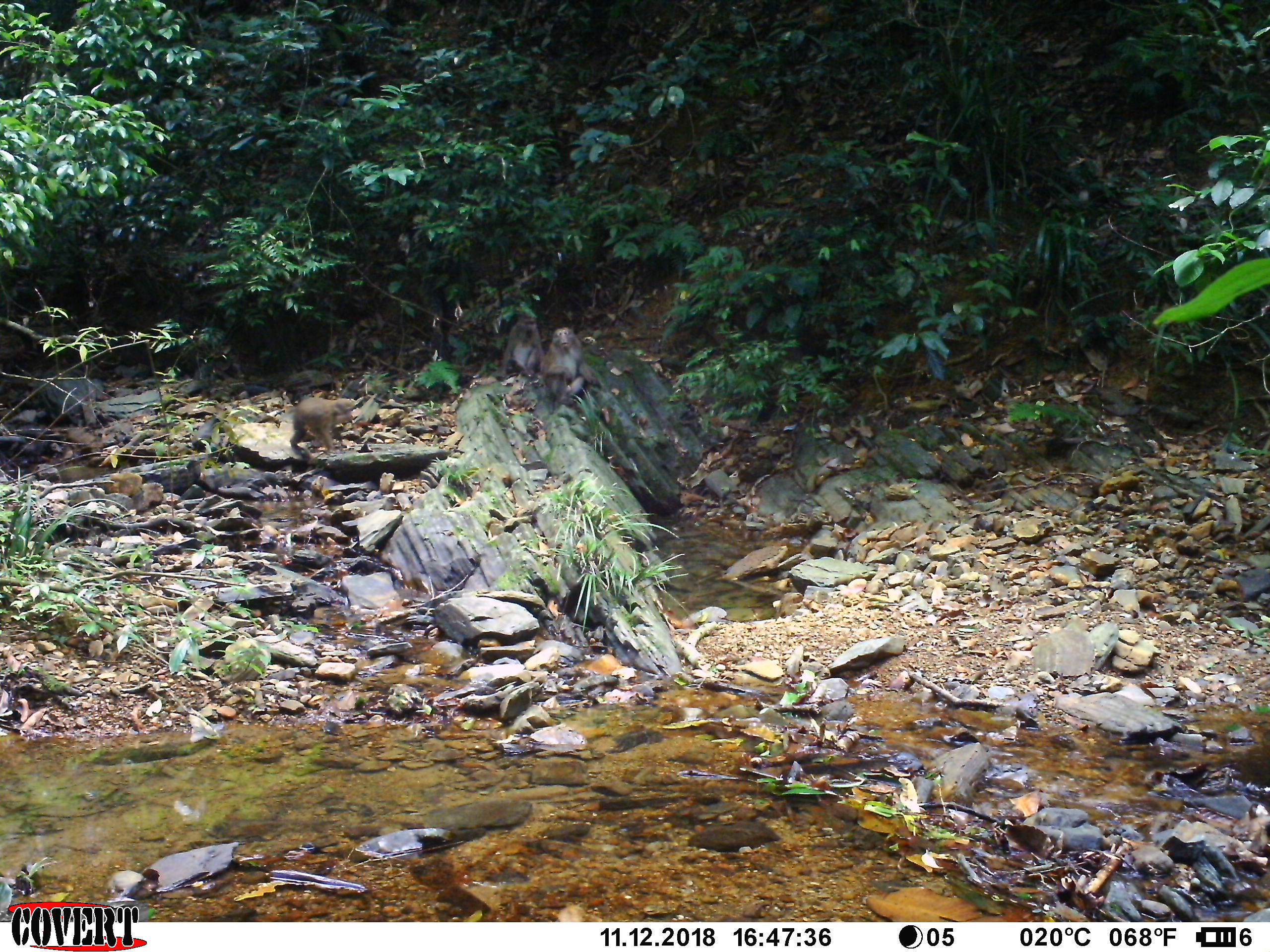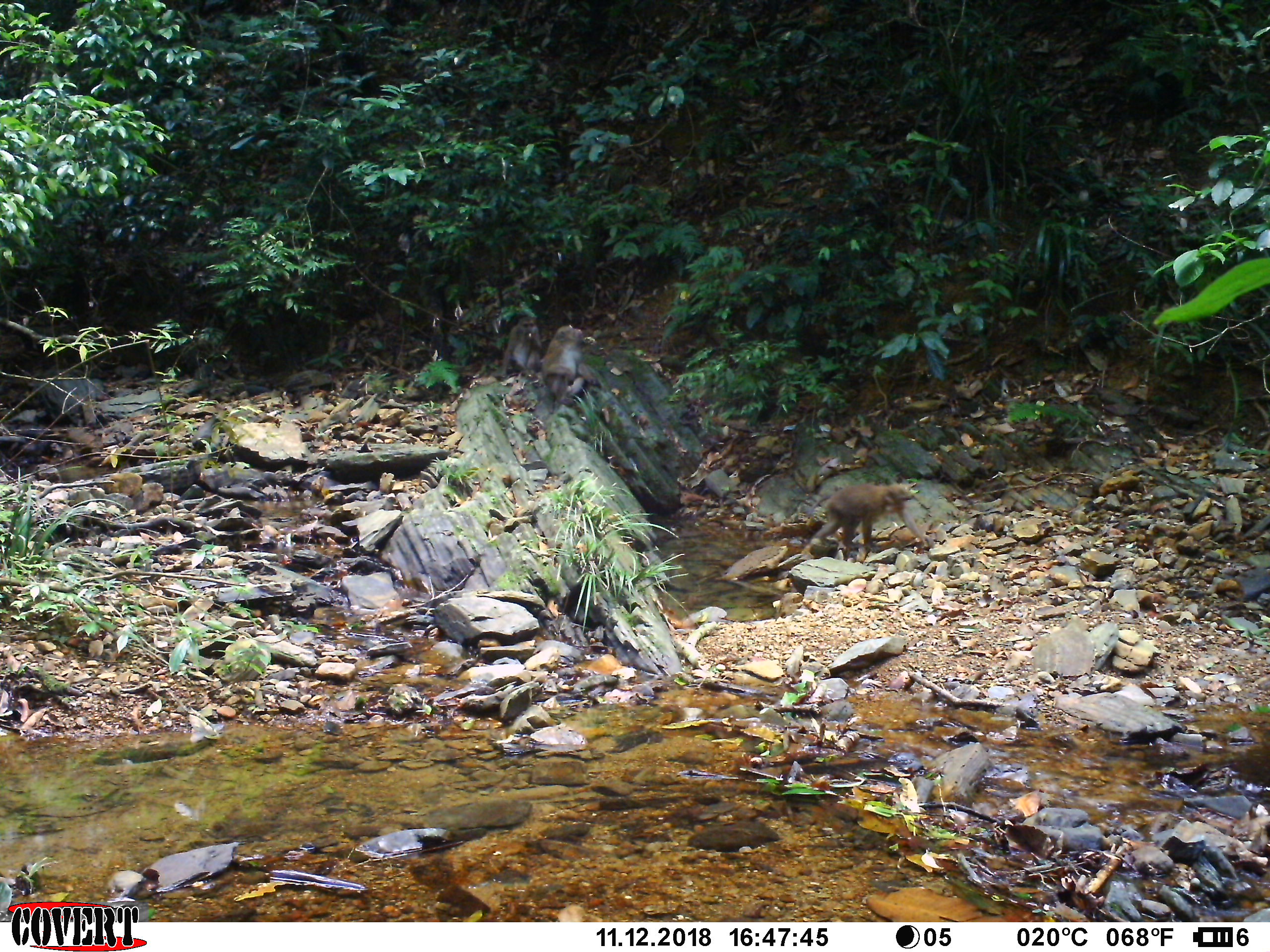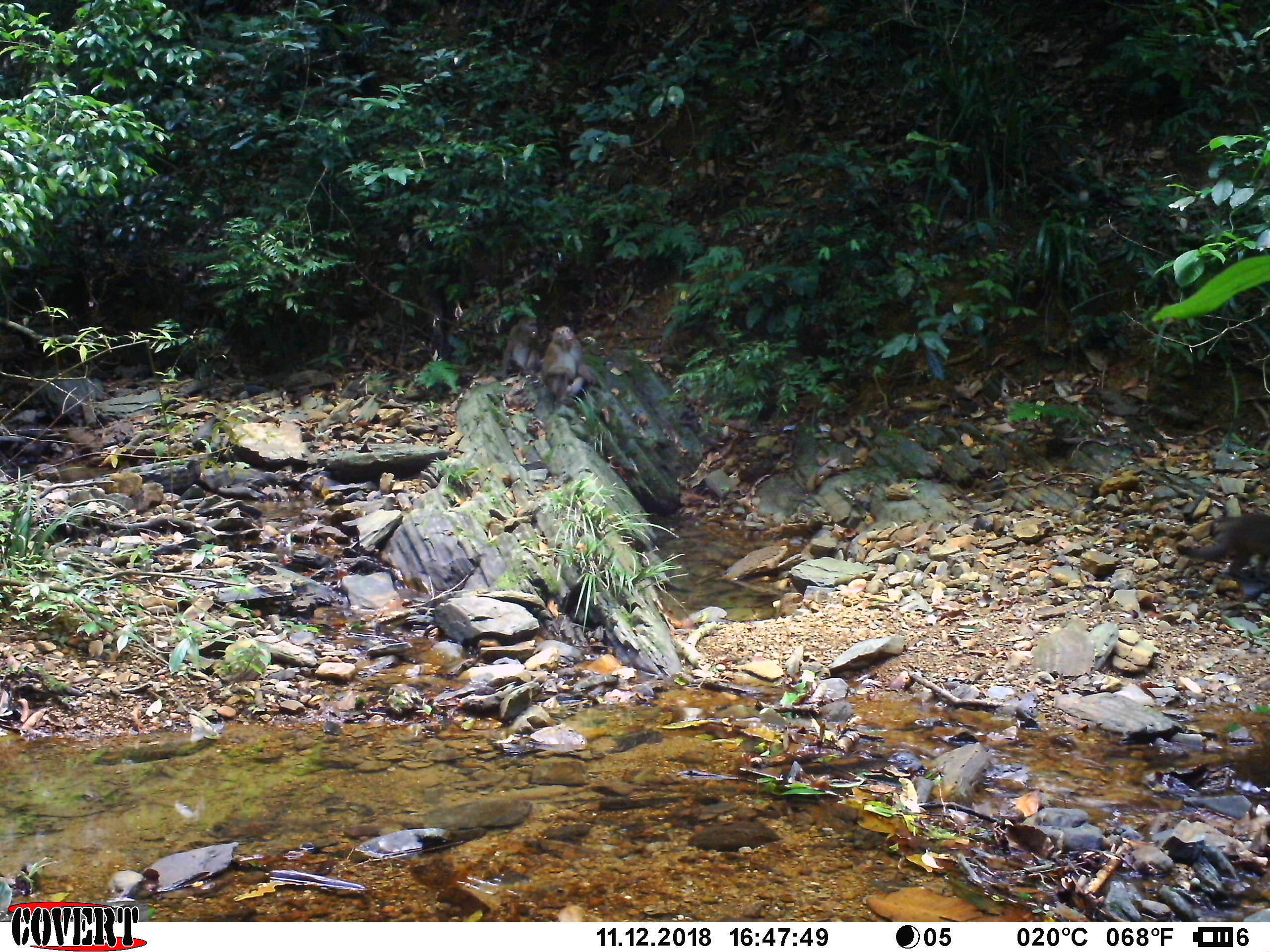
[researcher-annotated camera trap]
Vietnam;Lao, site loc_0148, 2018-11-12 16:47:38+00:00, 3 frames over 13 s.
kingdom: Animalia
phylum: Chordata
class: Mammalia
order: Primates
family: Cercopithecidae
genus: Macaca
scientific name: Macaca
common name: macaques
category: assam or rhesus macaque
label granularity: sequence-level